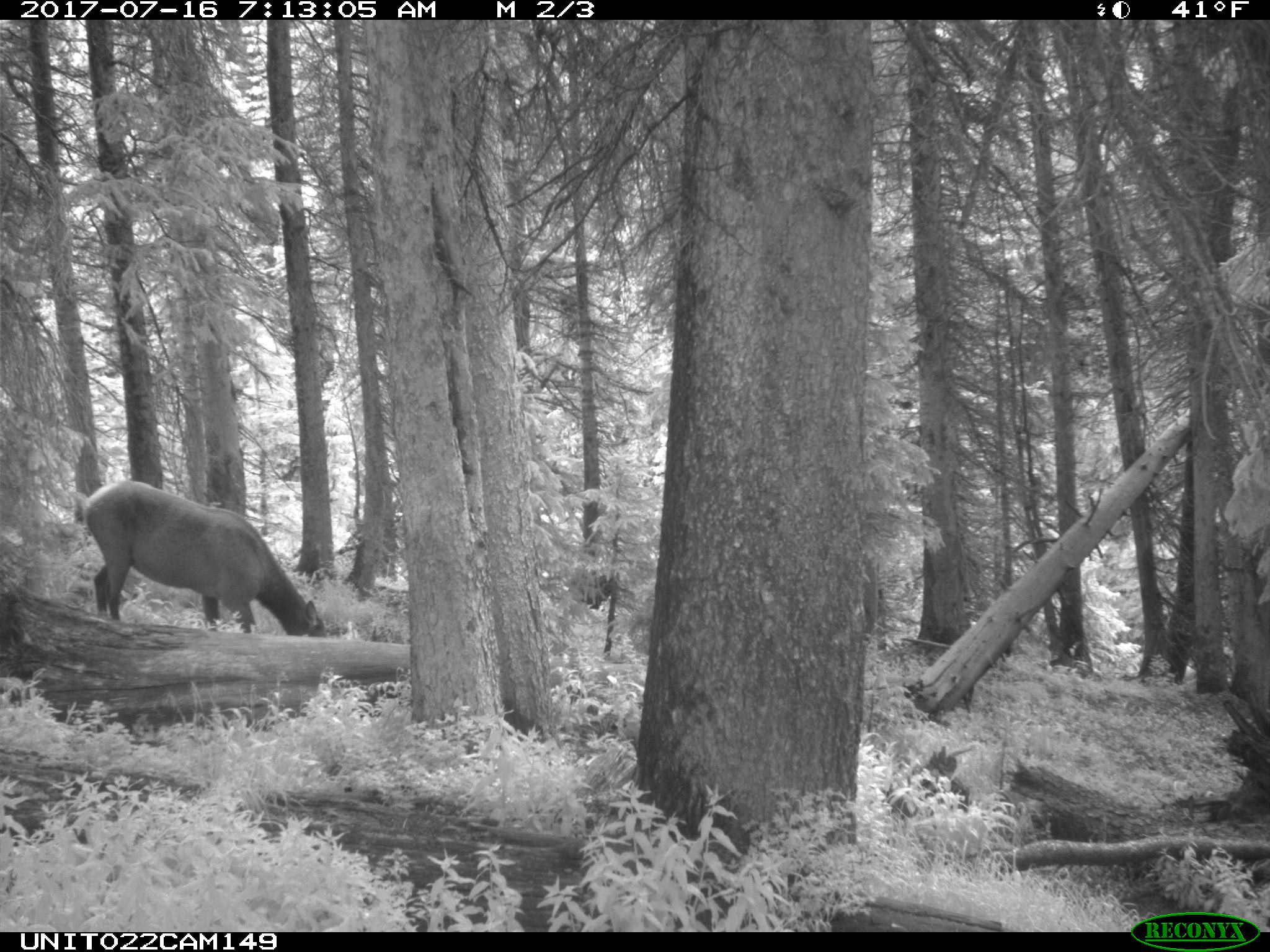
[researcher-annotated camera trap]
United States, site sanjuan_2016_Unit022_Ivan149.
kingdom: Animalia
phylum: Chordata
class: Mammalia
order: Artiodactyla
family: Cervidae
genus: Cervus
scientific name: Cervus elaphus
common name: red deer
Cervus elaphus (red deer).